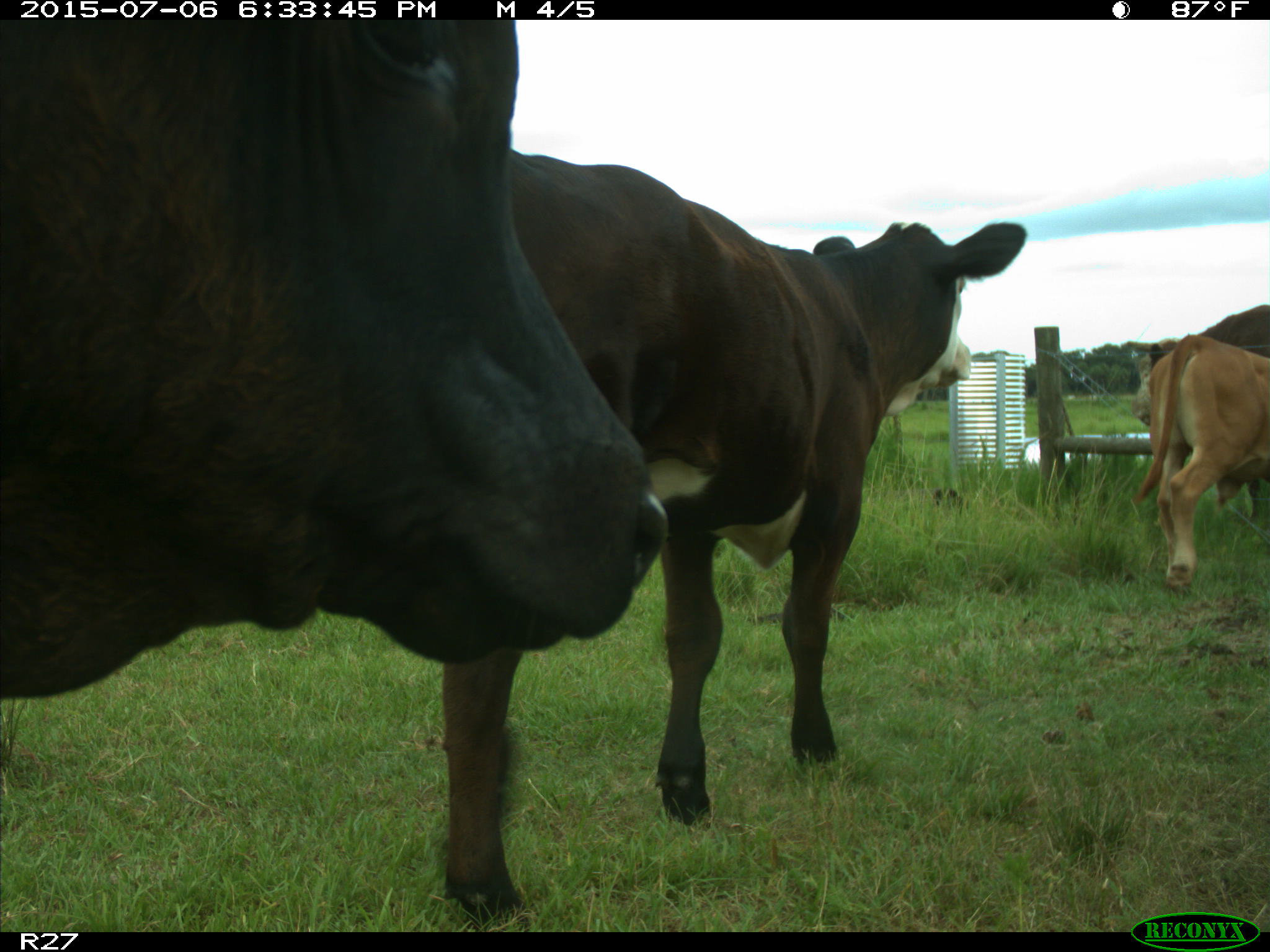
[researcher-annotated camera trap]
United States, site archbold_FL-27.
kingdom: Animalia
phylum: Chordata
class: Mammalia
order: Artiodactyla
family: Bovidae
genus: Bos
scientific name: Bos taurus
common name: domestic cow